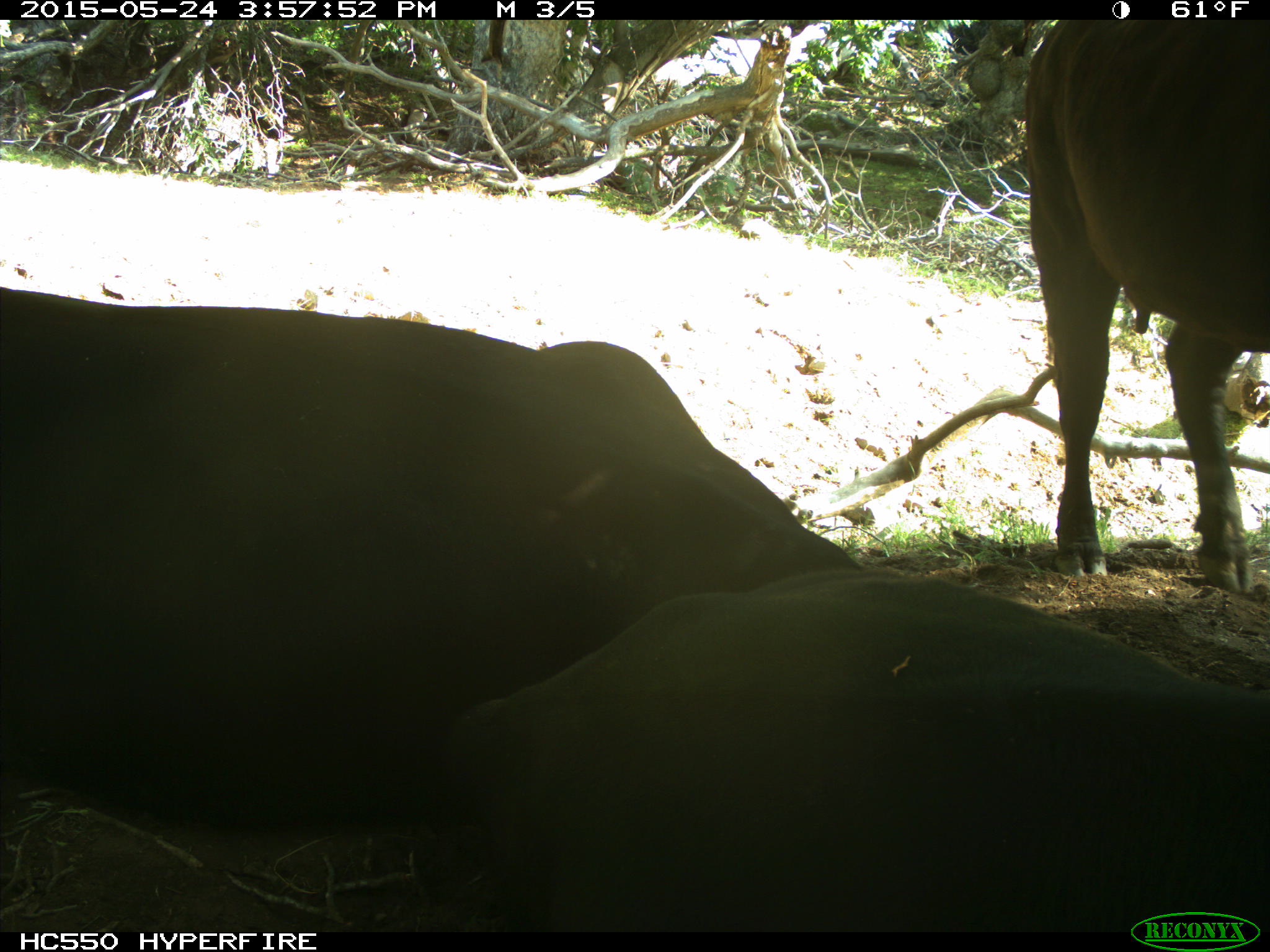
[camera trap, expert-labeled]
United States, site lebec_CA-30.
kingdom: Animalia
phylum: Chordata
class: Mammalia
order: Artiodactyla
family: Bovidae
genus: Bos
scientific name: Bos taurus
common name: domestic cow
Bos taurus (domestic cow).